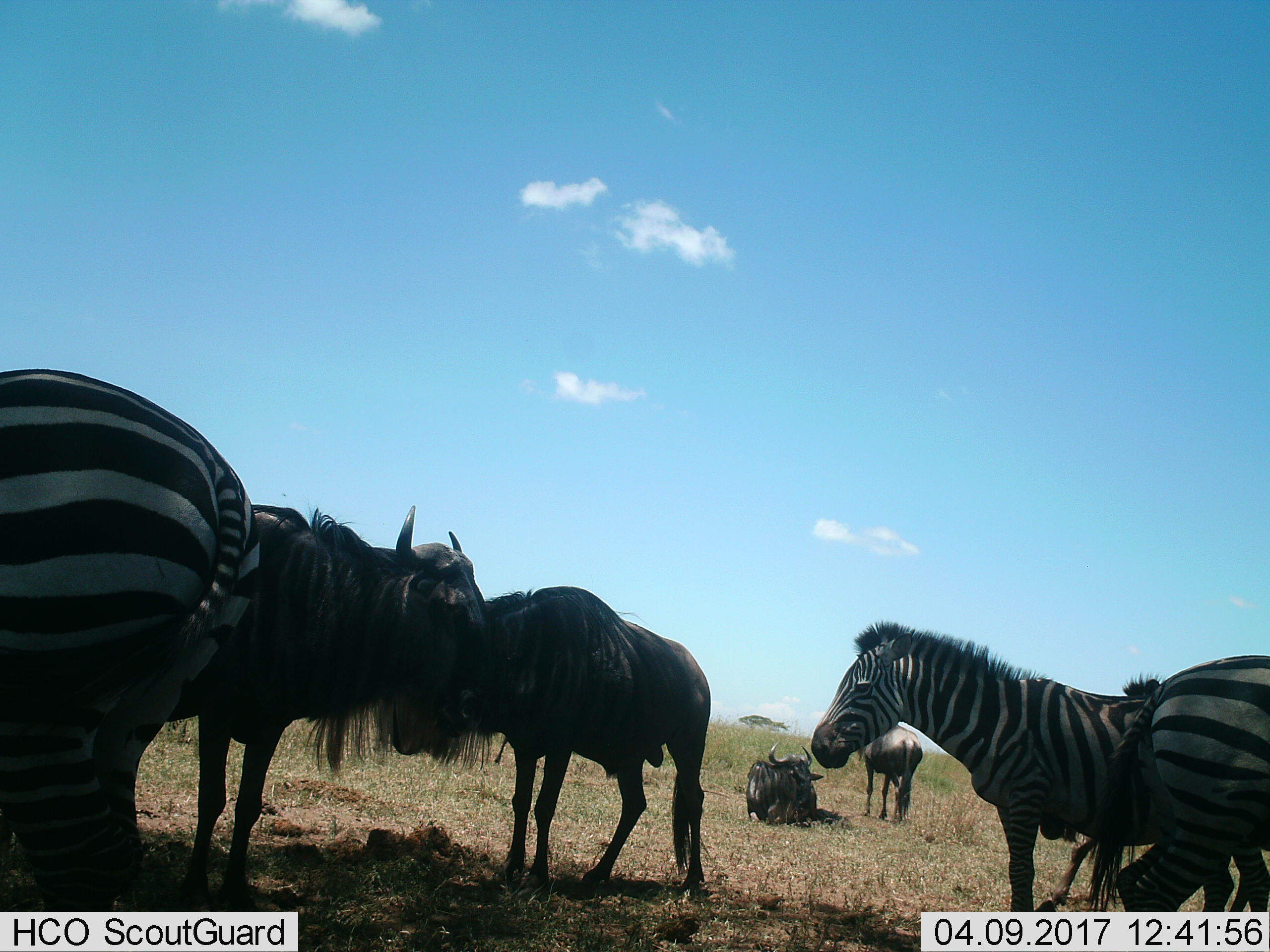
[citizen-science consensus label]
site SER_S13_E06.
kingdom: Animalia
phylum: Chordata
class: Mammalia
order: Artiodactyla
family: Bovidae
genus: Connochaetes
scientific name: Connochaetes taurinus taurinus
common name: blue wildebeest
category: wildebeestblue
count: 5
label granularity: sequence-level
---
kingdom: Animalia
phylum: Chordata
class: Mammalia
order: Perissodactyla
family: Equidae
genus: Equus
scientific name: Equus quagga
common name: plains zebra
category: zebraplains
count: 3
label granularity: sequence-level